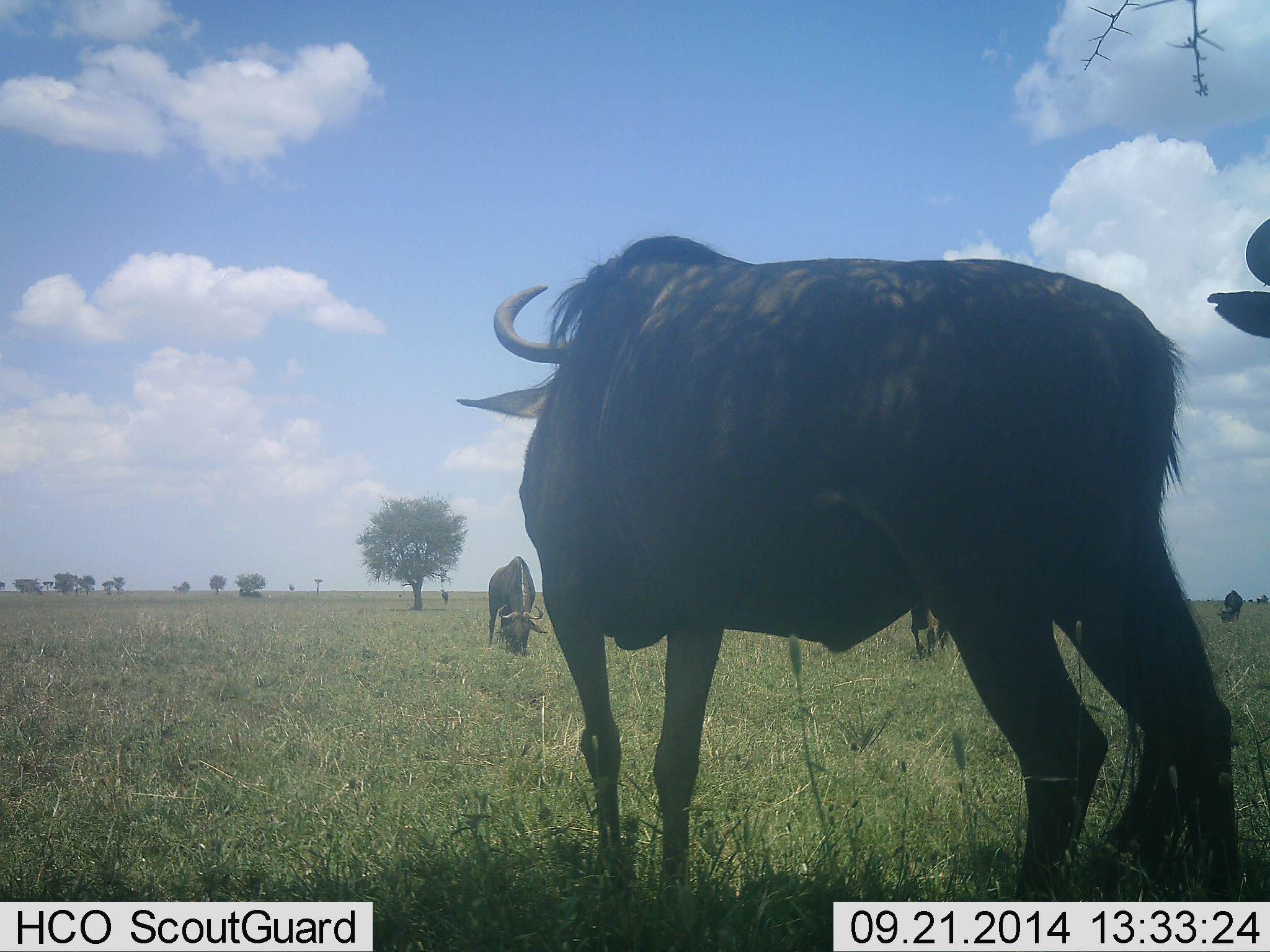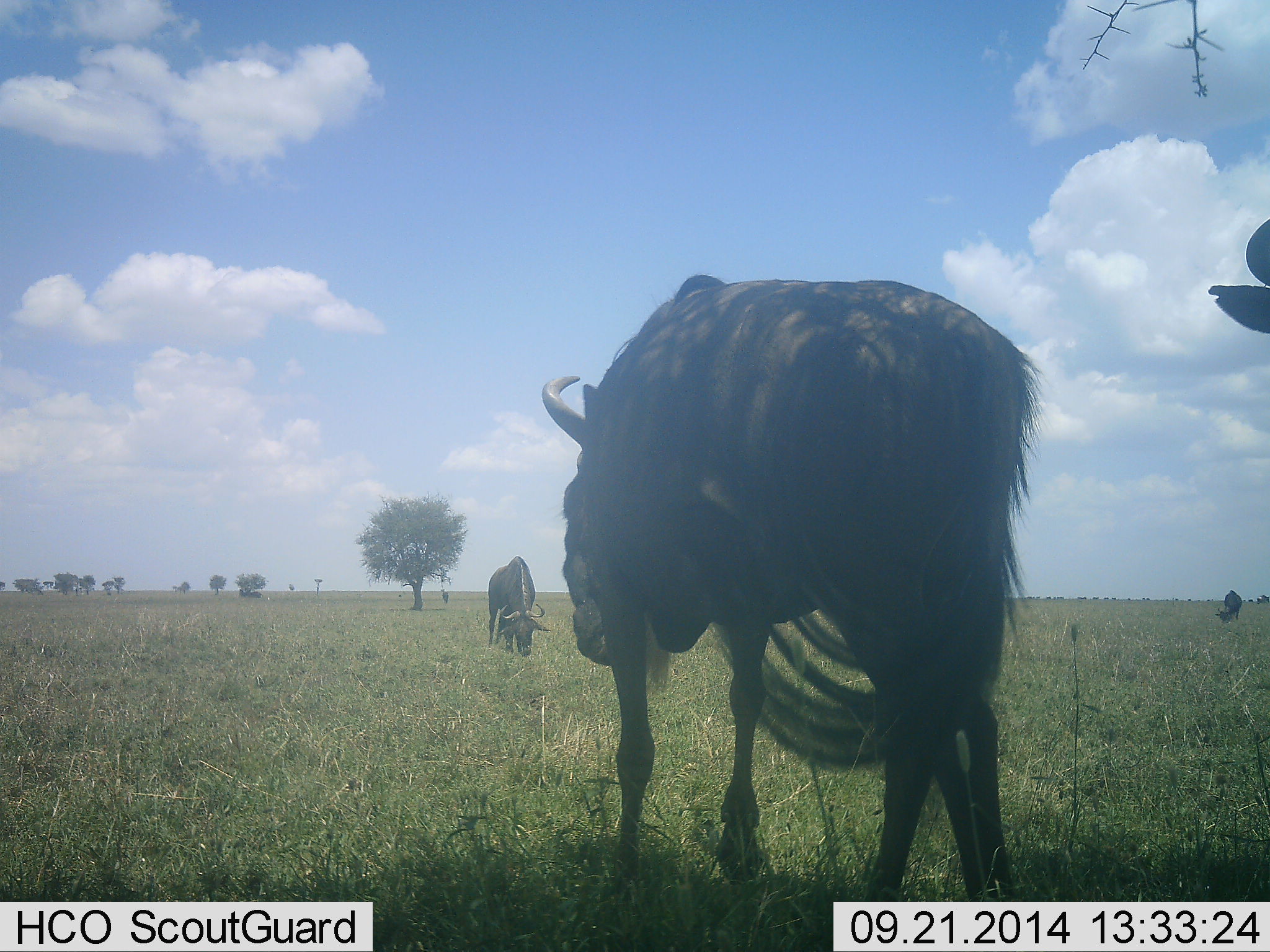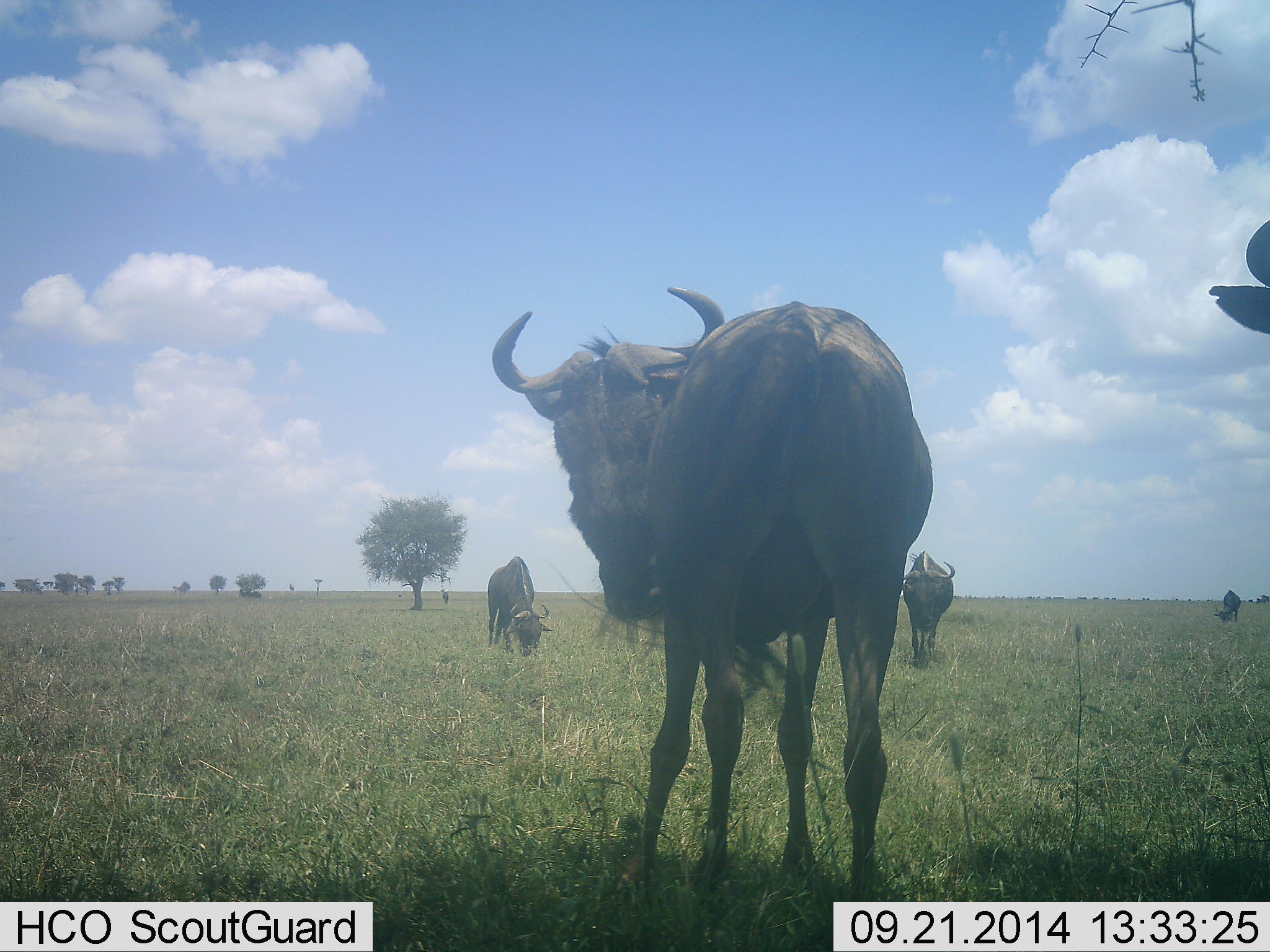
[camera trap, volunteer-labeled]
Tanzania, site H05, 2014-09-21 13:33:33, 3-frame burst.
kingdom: Animalia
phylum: Chordata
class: Mammalia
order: Artiodactyla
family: Bovidae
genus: Connochaetes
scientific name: Connochaetes taurinus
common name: blue wildebeest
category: wildebeest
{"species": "wildebeest (blue wildebeest) (Connochaetes taurinus)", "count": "3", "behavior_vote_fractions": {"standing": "90%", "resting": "0%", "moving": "60%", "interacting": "0%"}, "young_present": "0%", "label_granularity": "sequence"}